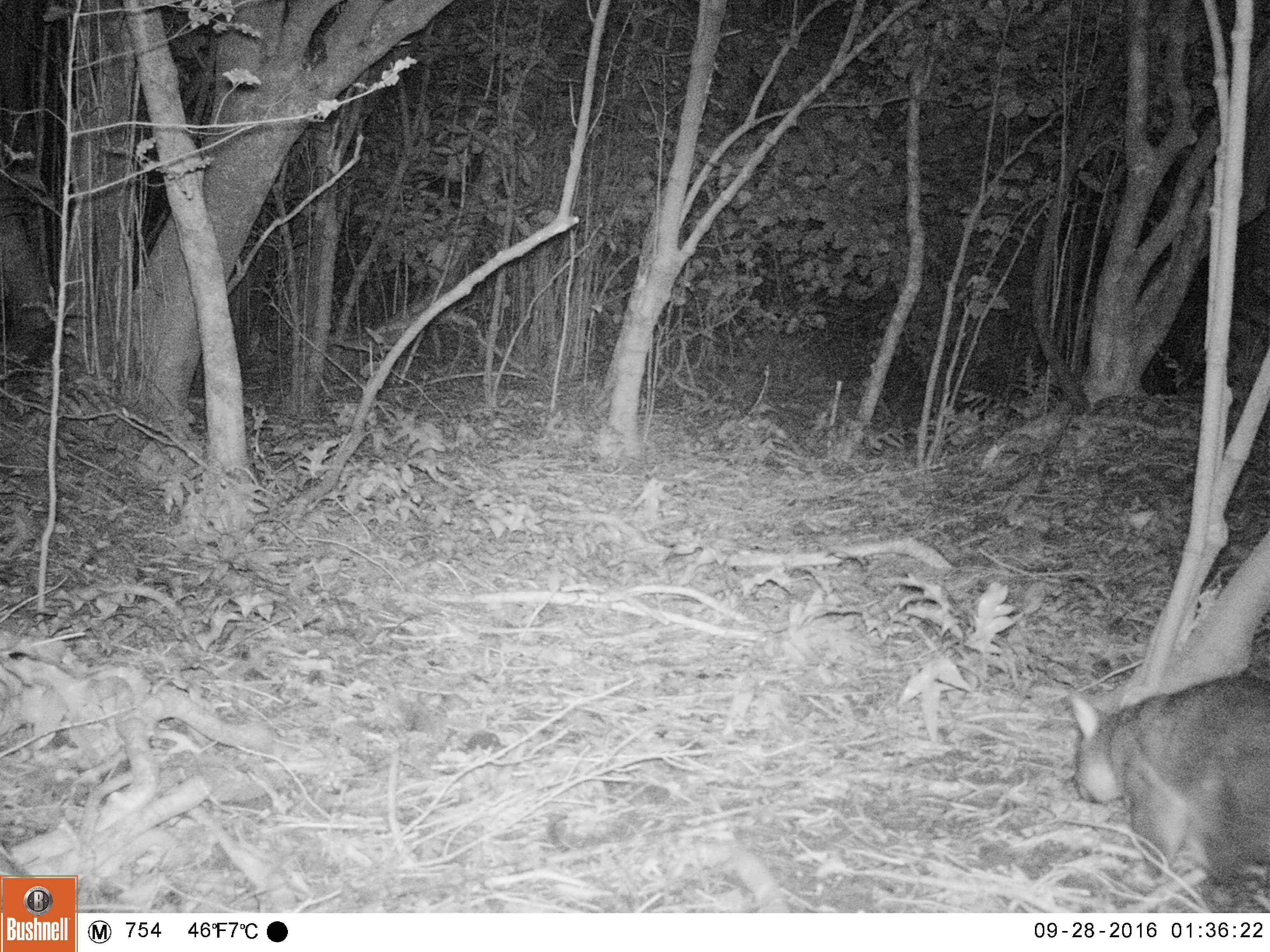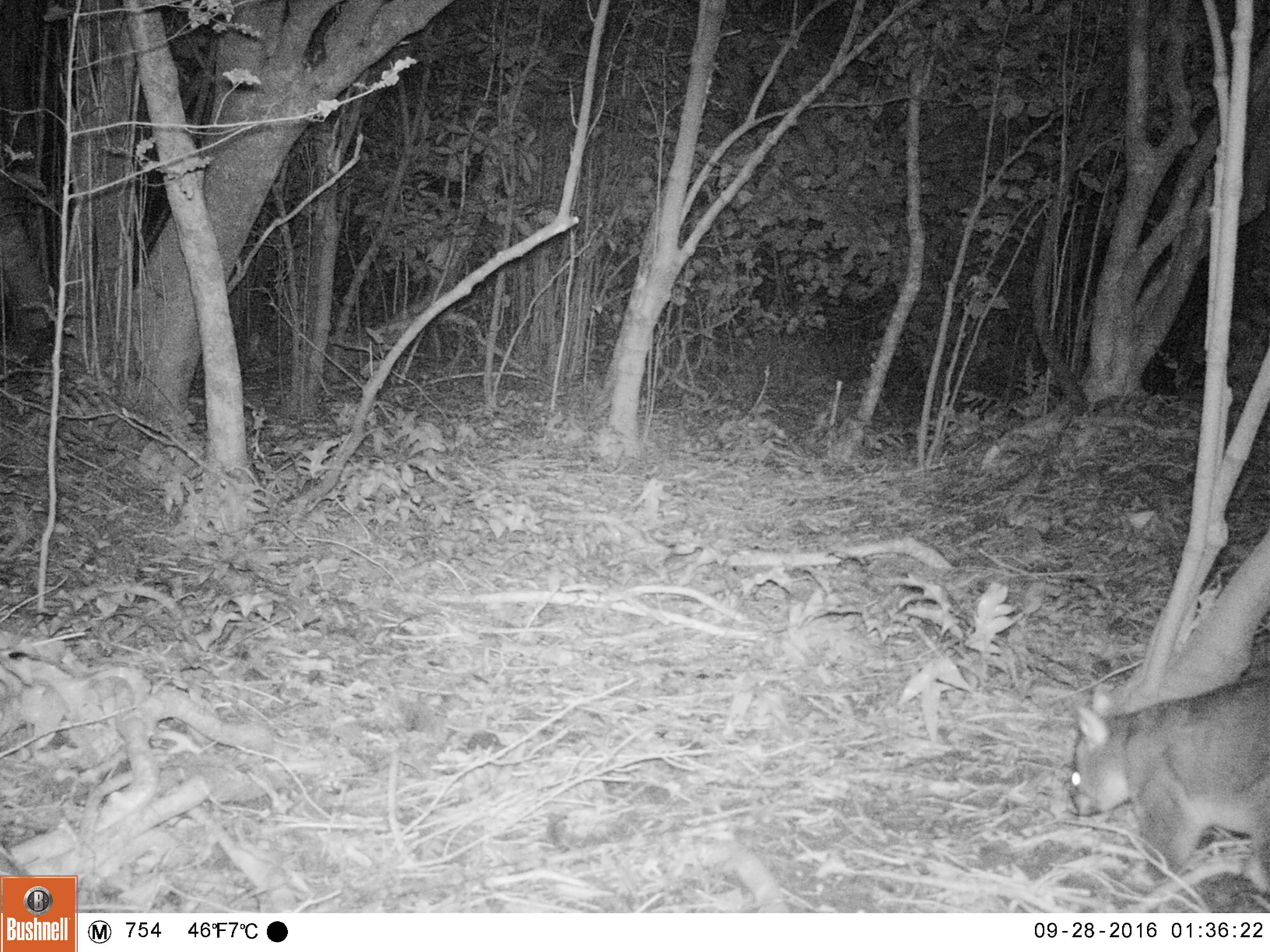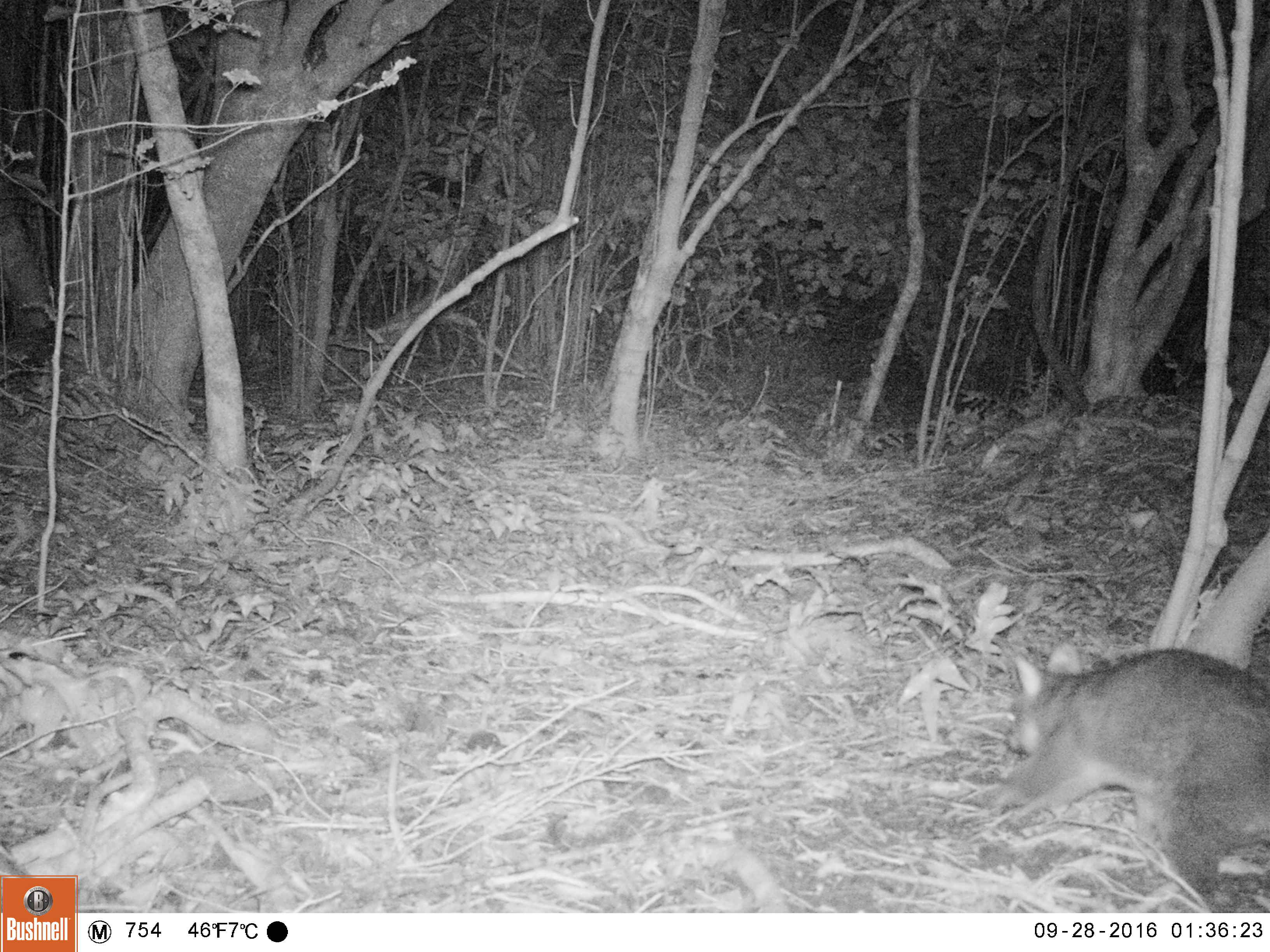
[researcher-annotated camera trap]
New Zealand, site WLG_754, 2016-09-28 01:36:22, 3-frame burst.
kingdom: Animalia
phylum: Chordata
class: Mammalia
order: Diprotodontia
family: Phalangeridae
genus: Trichosurus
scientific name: Trichosurus vulpecula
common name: common brushtail possum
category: possum